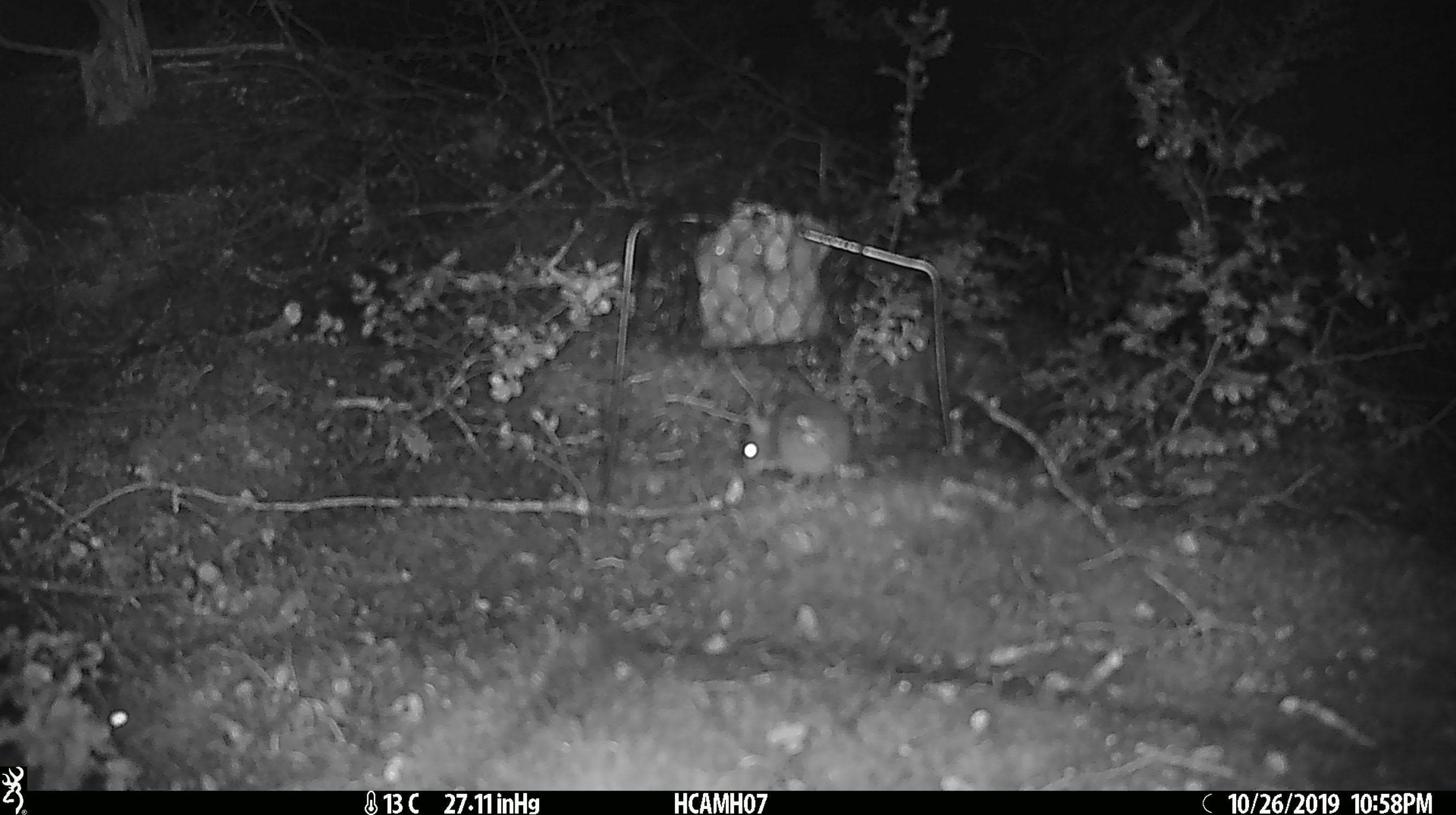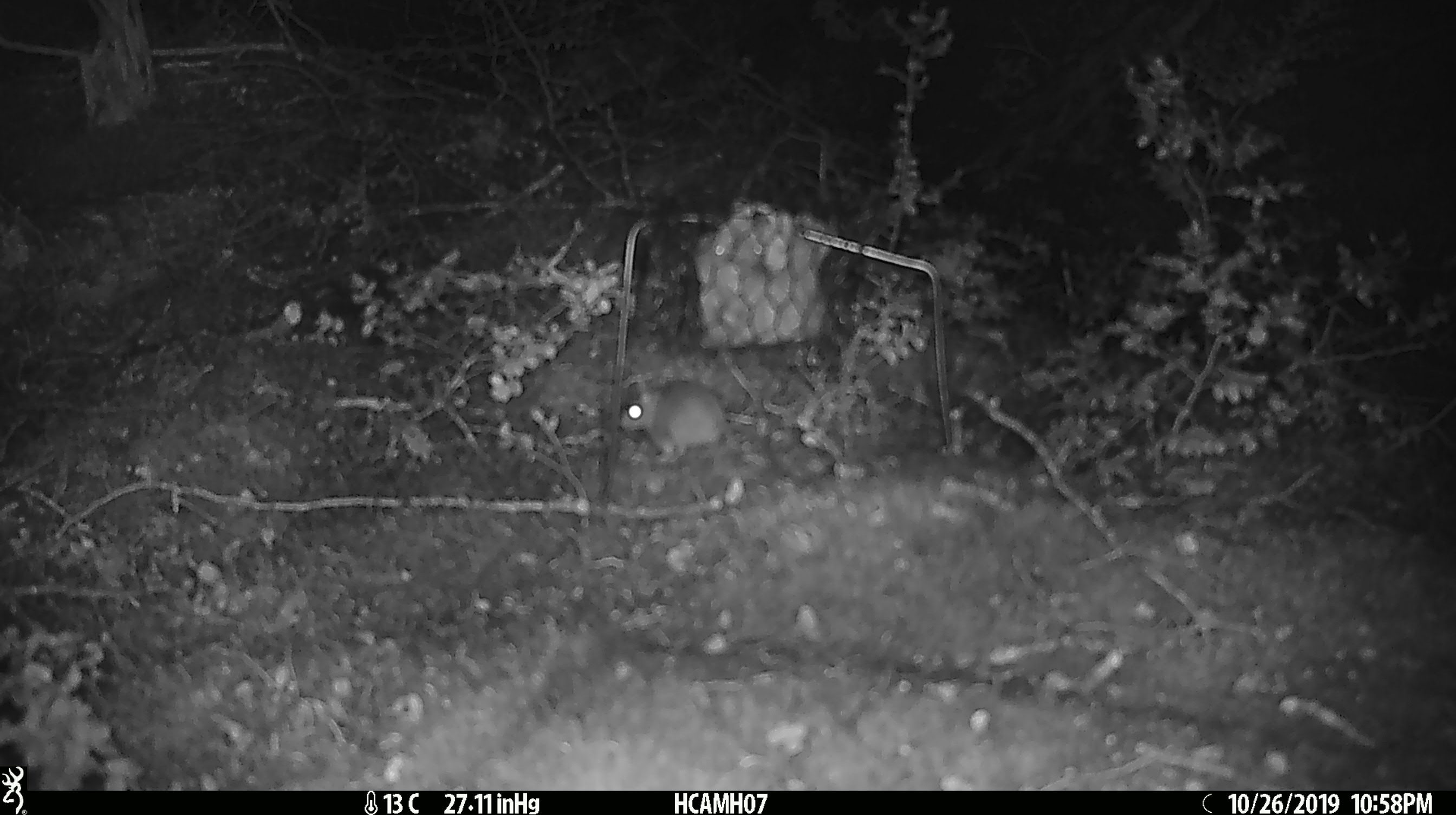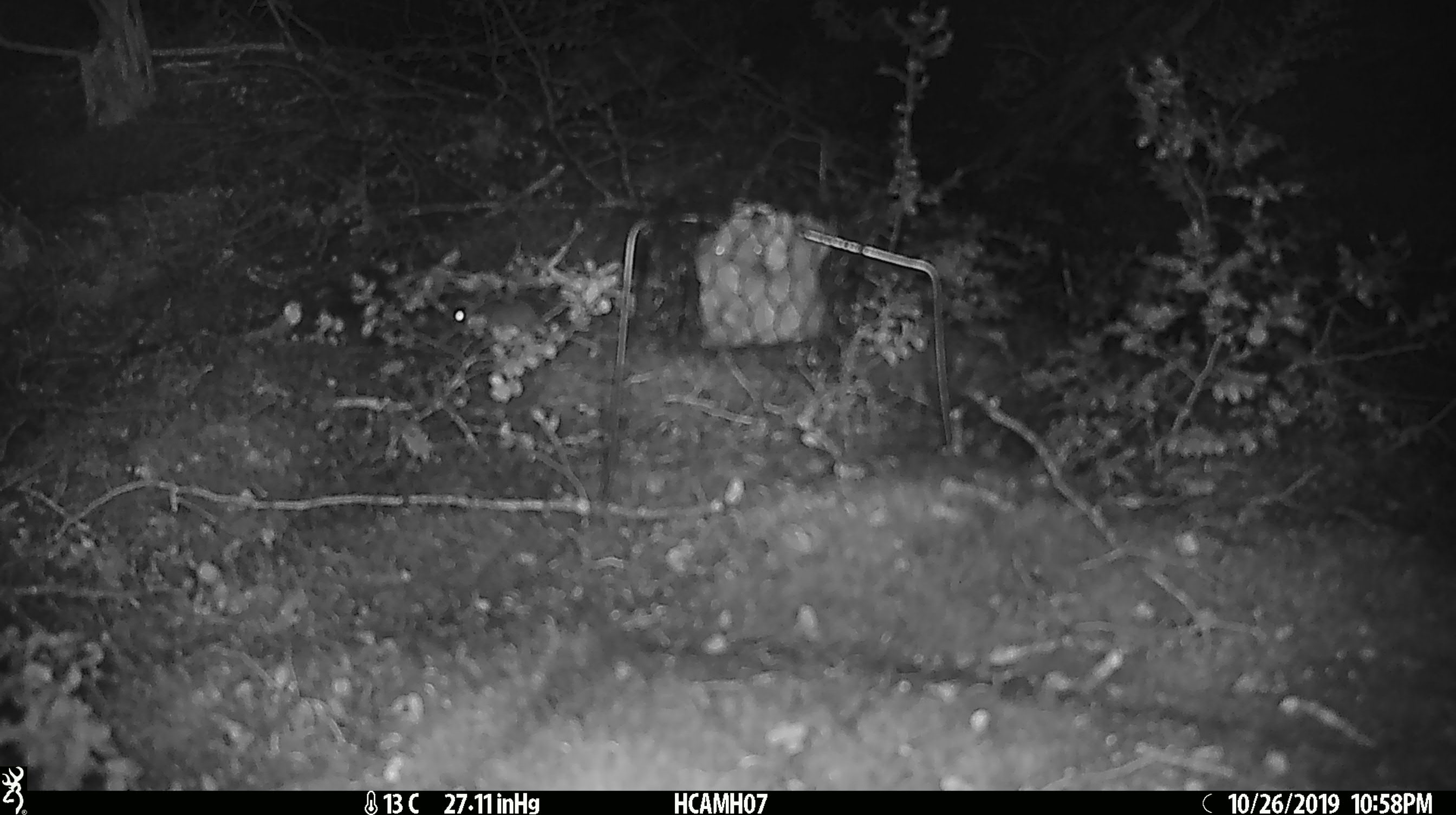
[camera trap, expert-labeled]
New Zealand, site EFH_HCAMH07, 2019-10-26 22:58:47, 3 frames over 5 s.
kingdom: Animalia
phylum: Chordata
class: Mammalia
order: Rodentia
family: Muridae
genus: Mus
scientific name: Mus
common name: mouse